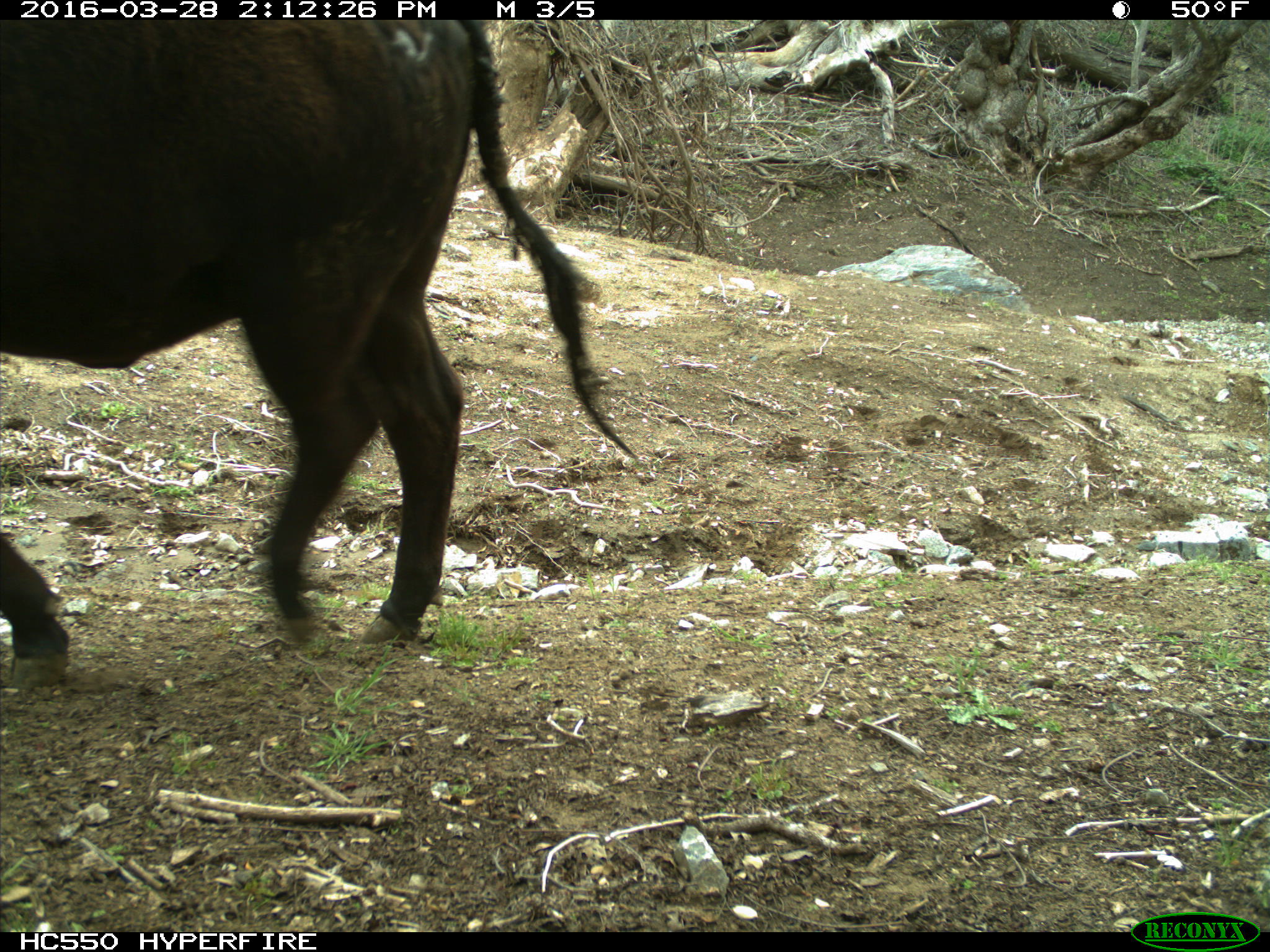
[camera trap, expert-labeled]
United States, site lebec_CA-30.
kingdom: Animalia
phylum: Chordata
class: Mammalia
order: Artiodactyla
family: Bovidae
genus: Bos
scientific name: Bos taurus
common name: domestic cow